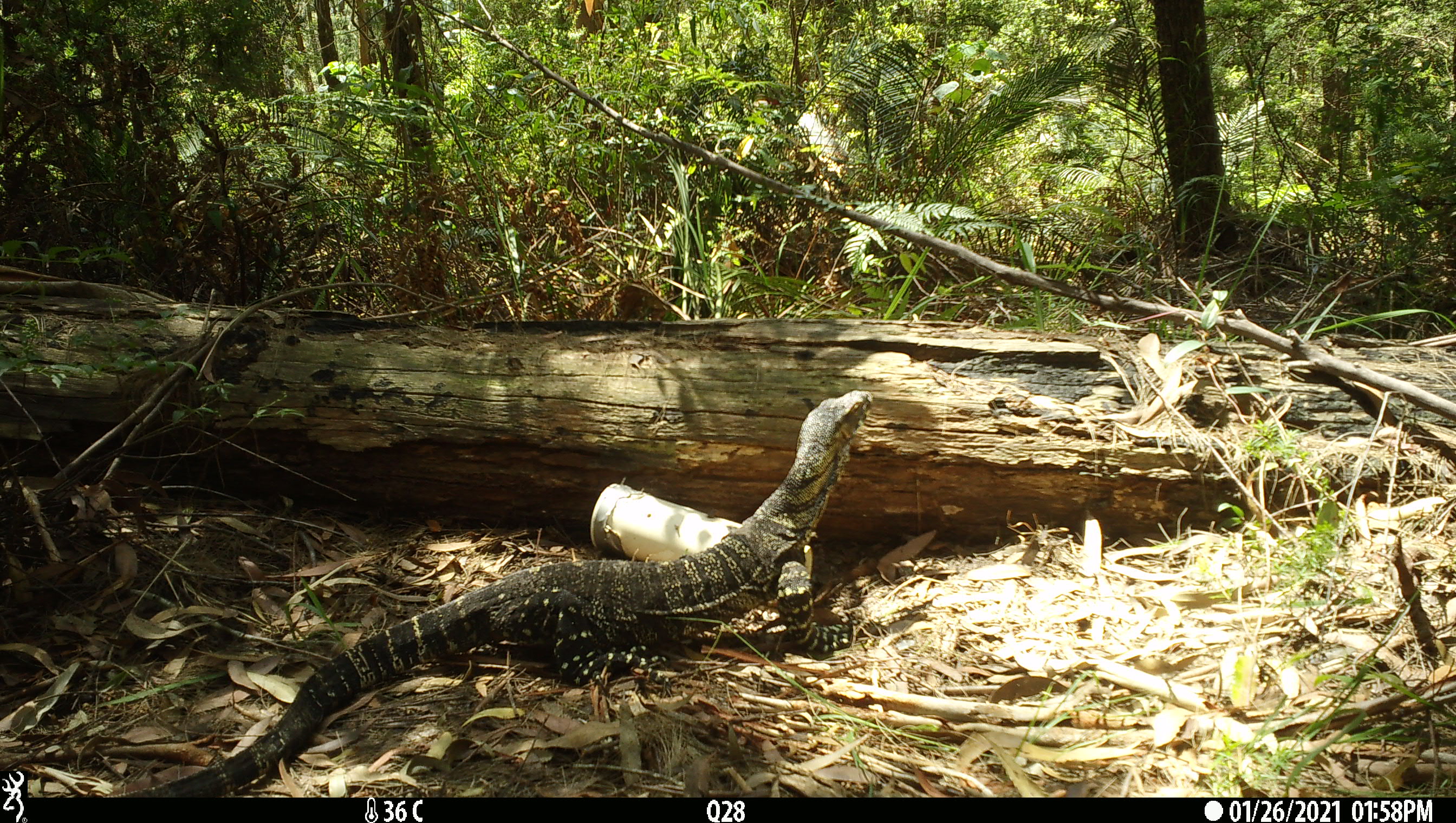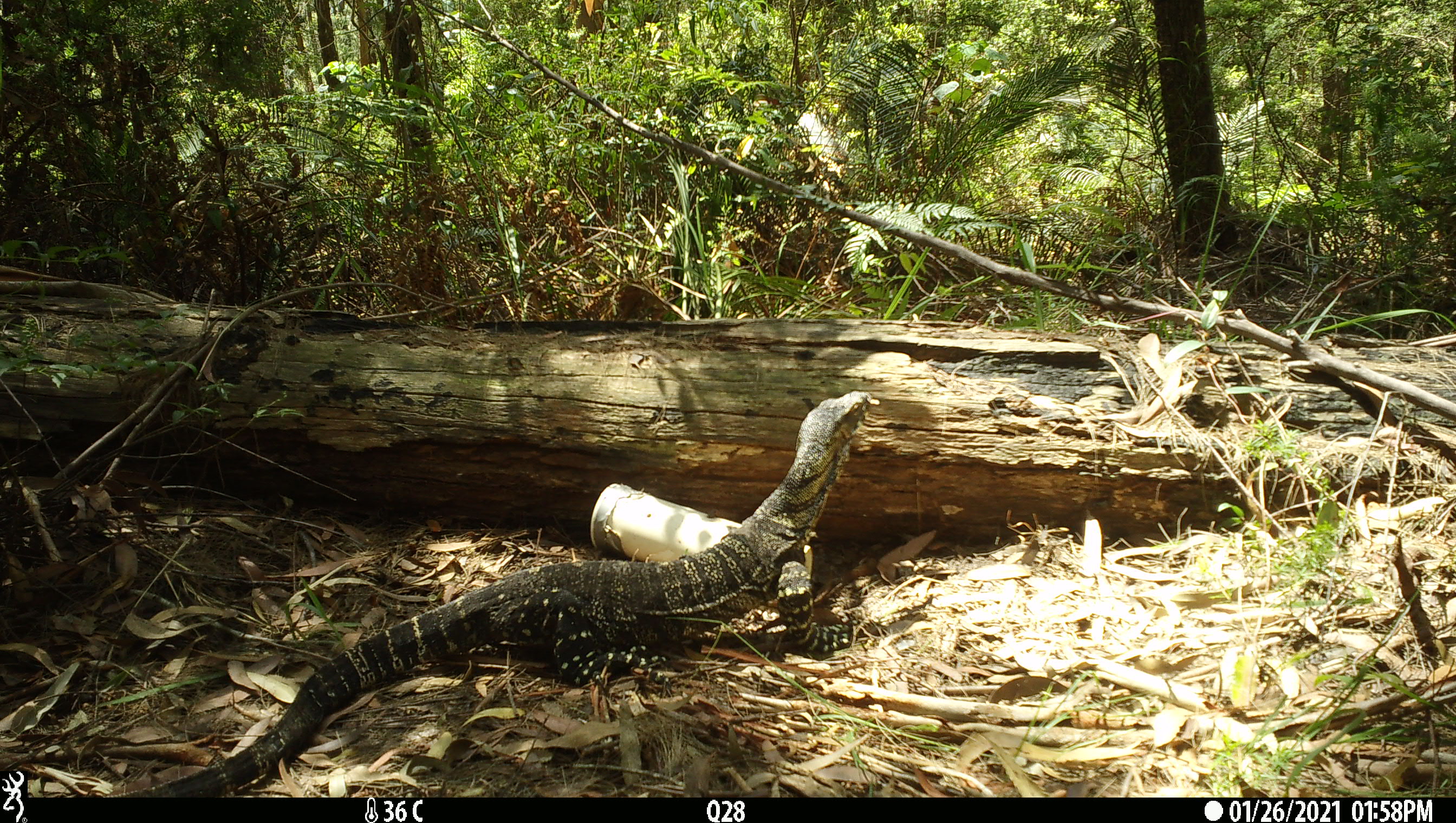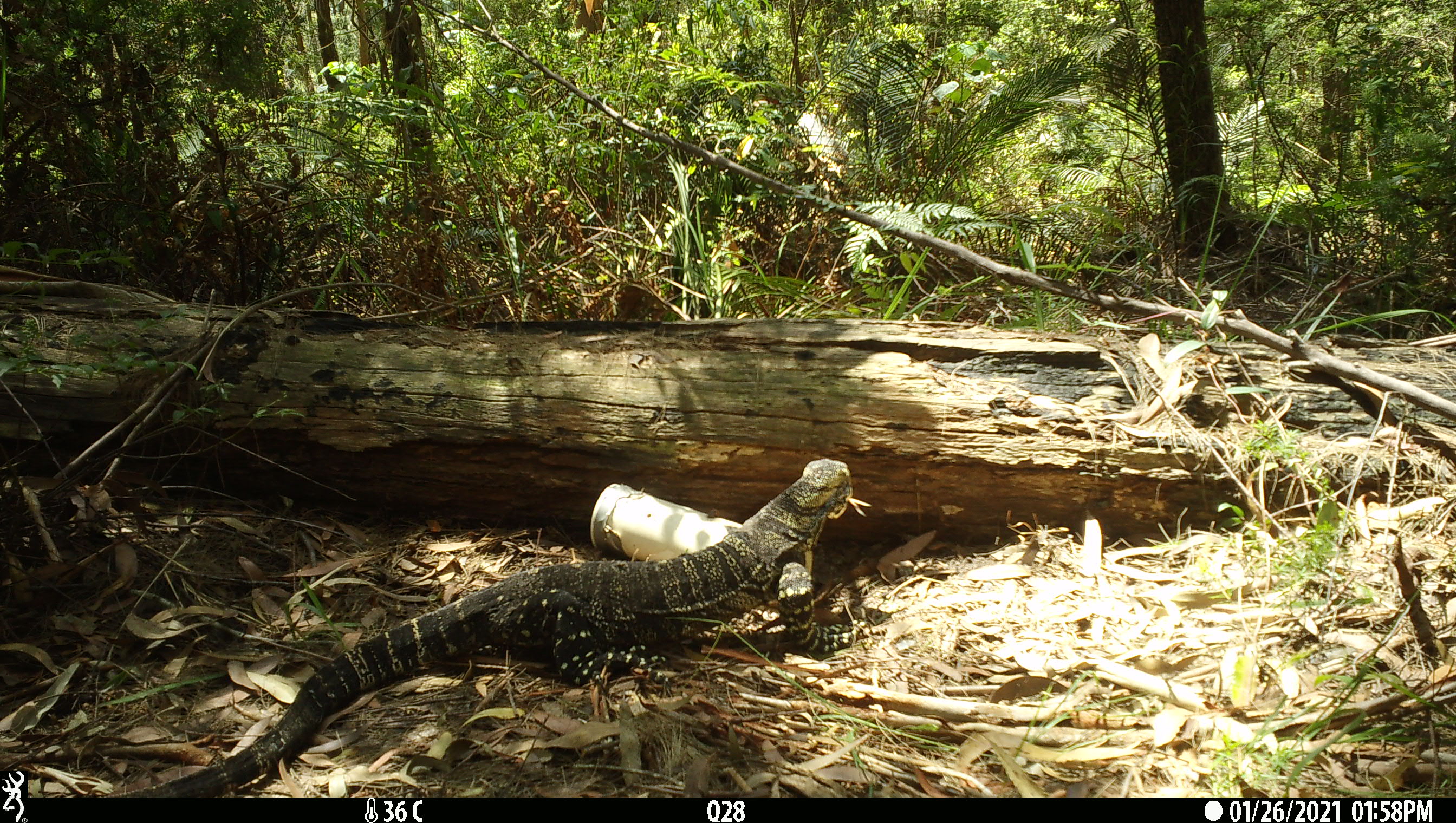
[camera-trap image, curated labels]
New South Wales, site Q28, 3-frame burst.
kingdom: Animalia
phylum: Chordata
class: Reptilia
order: Squamata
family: Varanidae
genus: Varanus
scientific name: Varanus varius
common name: lace monitor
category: goanna